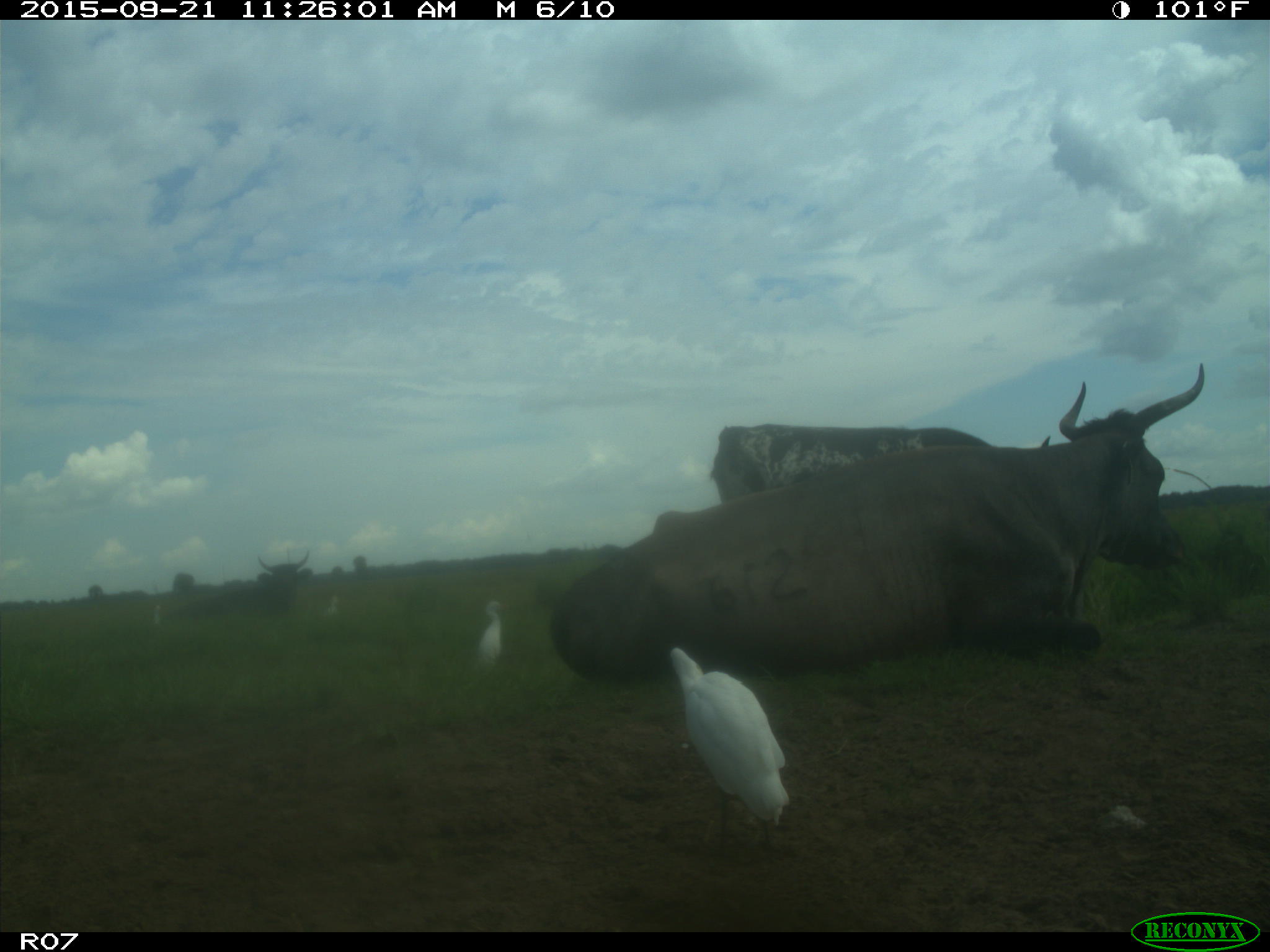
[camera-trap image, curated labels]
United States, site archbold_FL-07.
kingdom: Animalia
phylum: Chordata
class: Mammalia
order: Artiodactyla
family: Bovidae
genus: Bos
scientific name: Bos taurus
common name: domestic cow